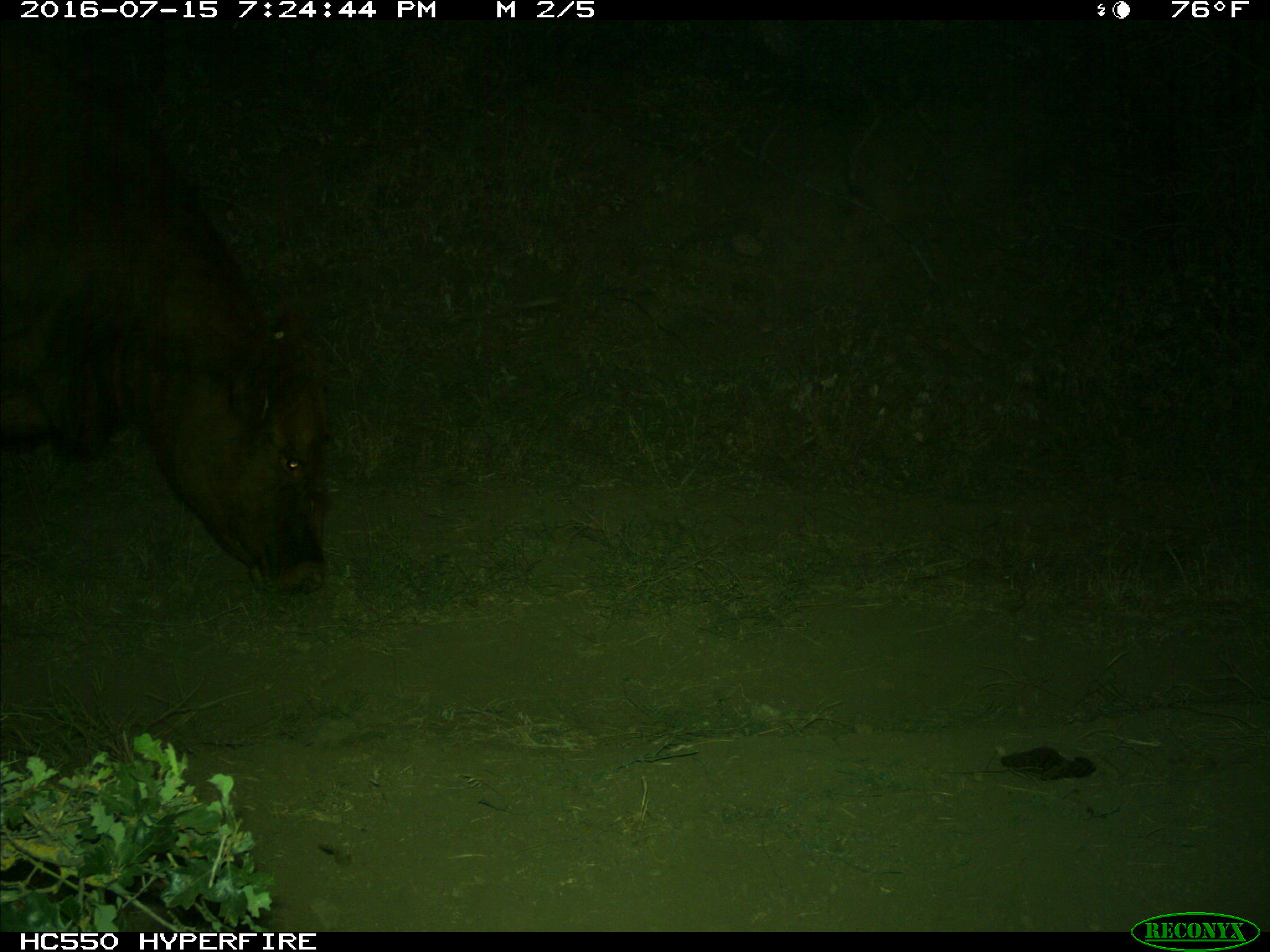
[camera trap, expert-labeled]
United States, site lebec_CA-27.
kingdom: Animalia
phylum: Chordata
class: Mammalia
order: Artiodactyla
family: Bovidae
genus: Bos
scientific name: Bos taurus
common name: domestic cow